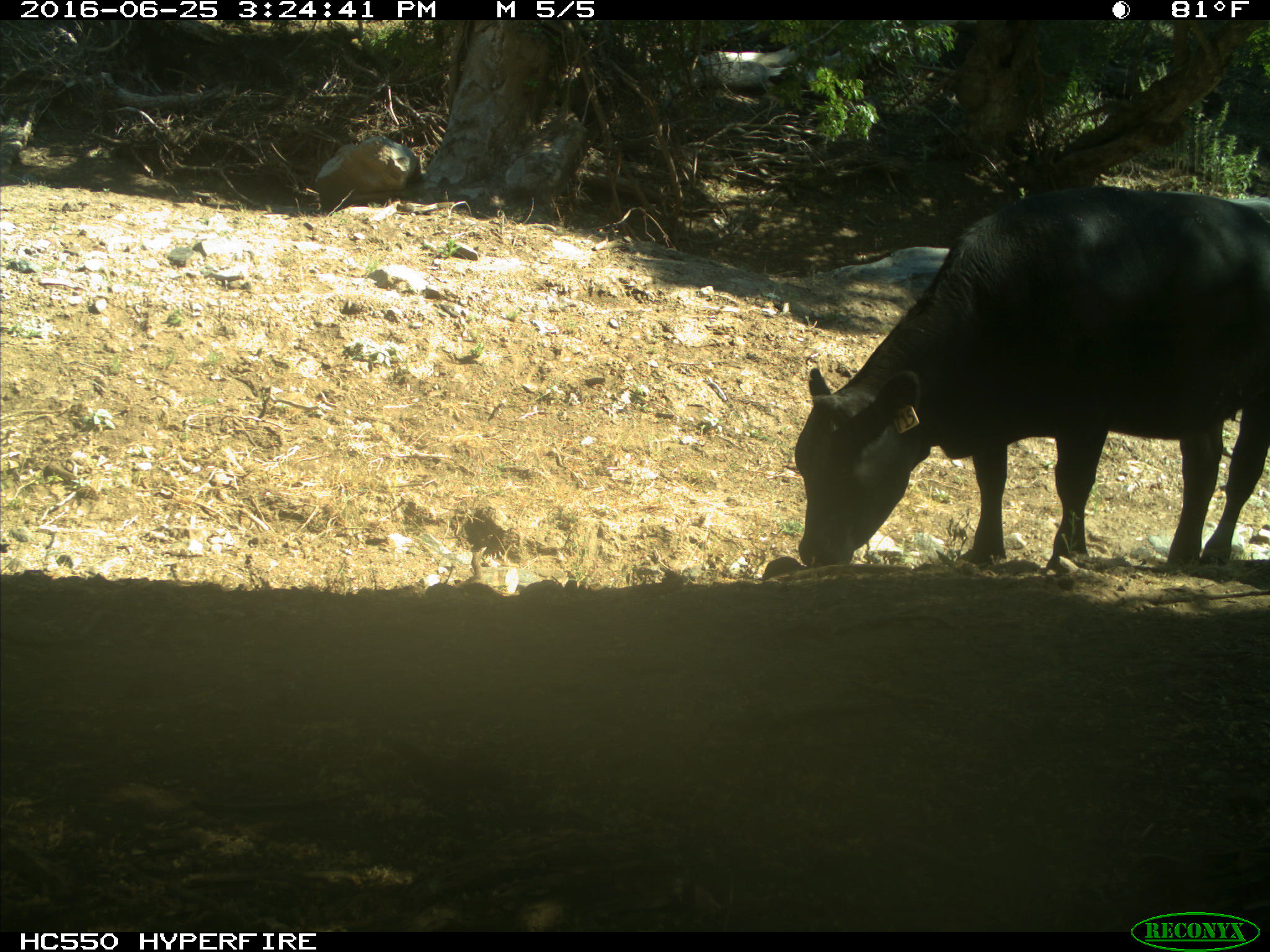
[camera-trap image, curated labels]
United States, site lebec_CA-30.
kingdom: Animalia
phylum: Chordata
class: Mammalia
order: Artiodactyla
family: Bovidae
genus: Bos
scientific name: Bos taurus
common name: domestic cow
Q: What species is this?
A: Bos taurus (domestic cow).